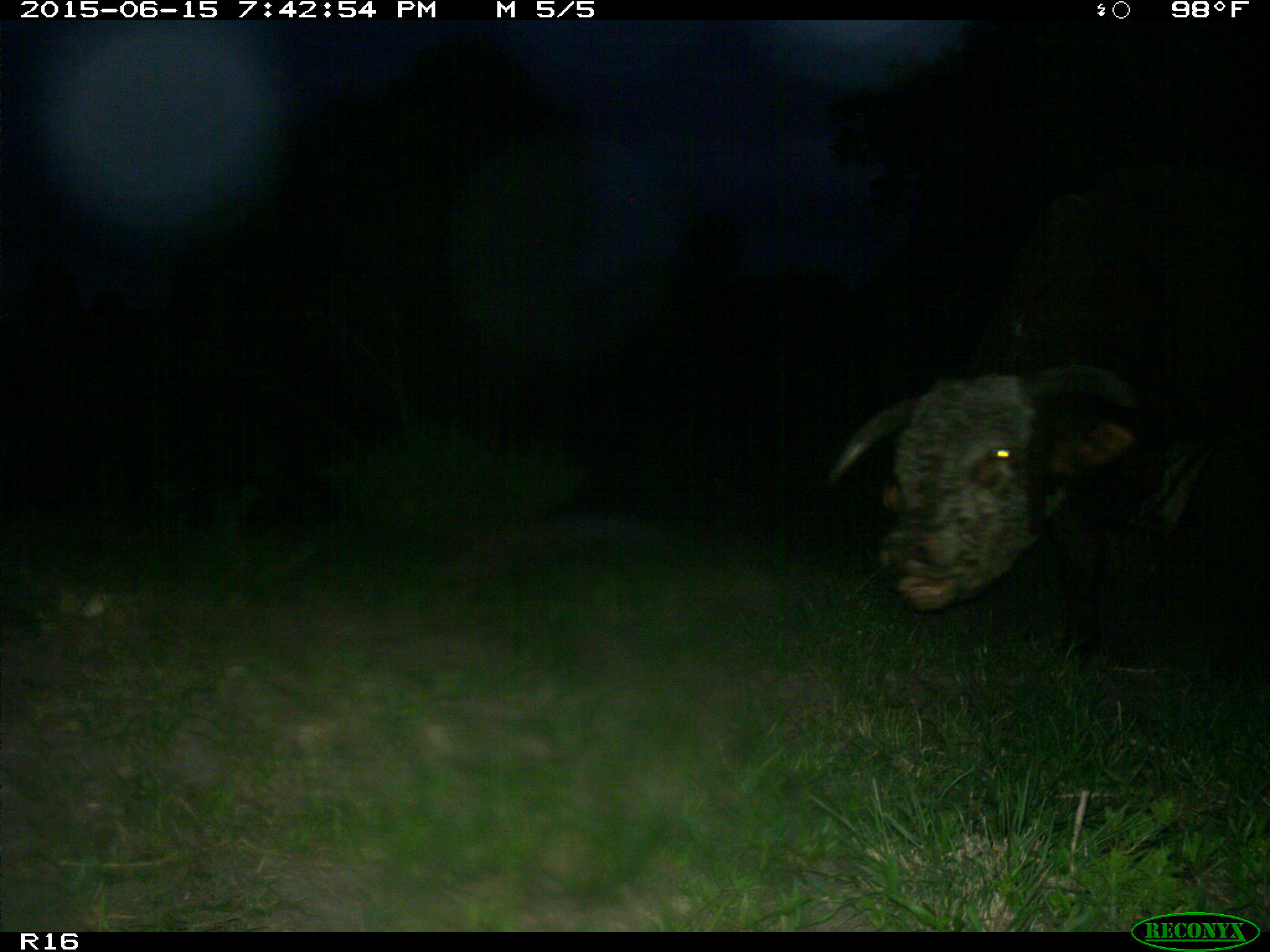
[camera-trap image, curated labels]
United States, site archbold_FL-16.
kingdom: Animalia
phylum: Chordata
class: Mammalia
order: Artiodactyla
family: Bovidae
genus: Bos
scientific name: Bos taurus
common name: domestic cow